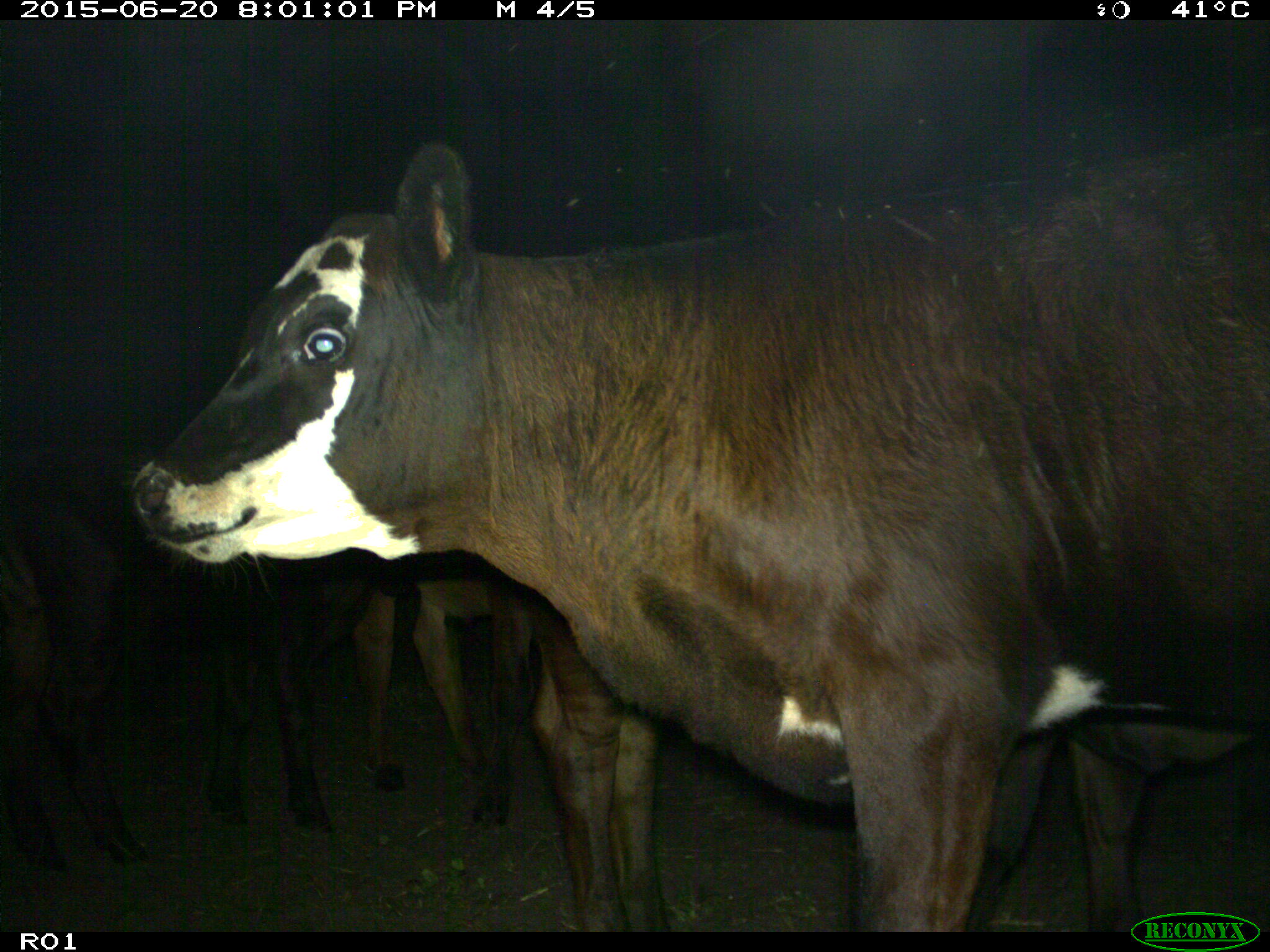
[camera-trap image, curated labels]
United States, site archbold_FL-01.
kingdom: Animalia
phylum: Chordata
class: Mammalia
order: Artiodactyla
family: Bovidae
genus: Bos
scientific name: Bos taurus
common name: domestic cow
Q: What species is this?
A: Bos taurus (domestic cow).